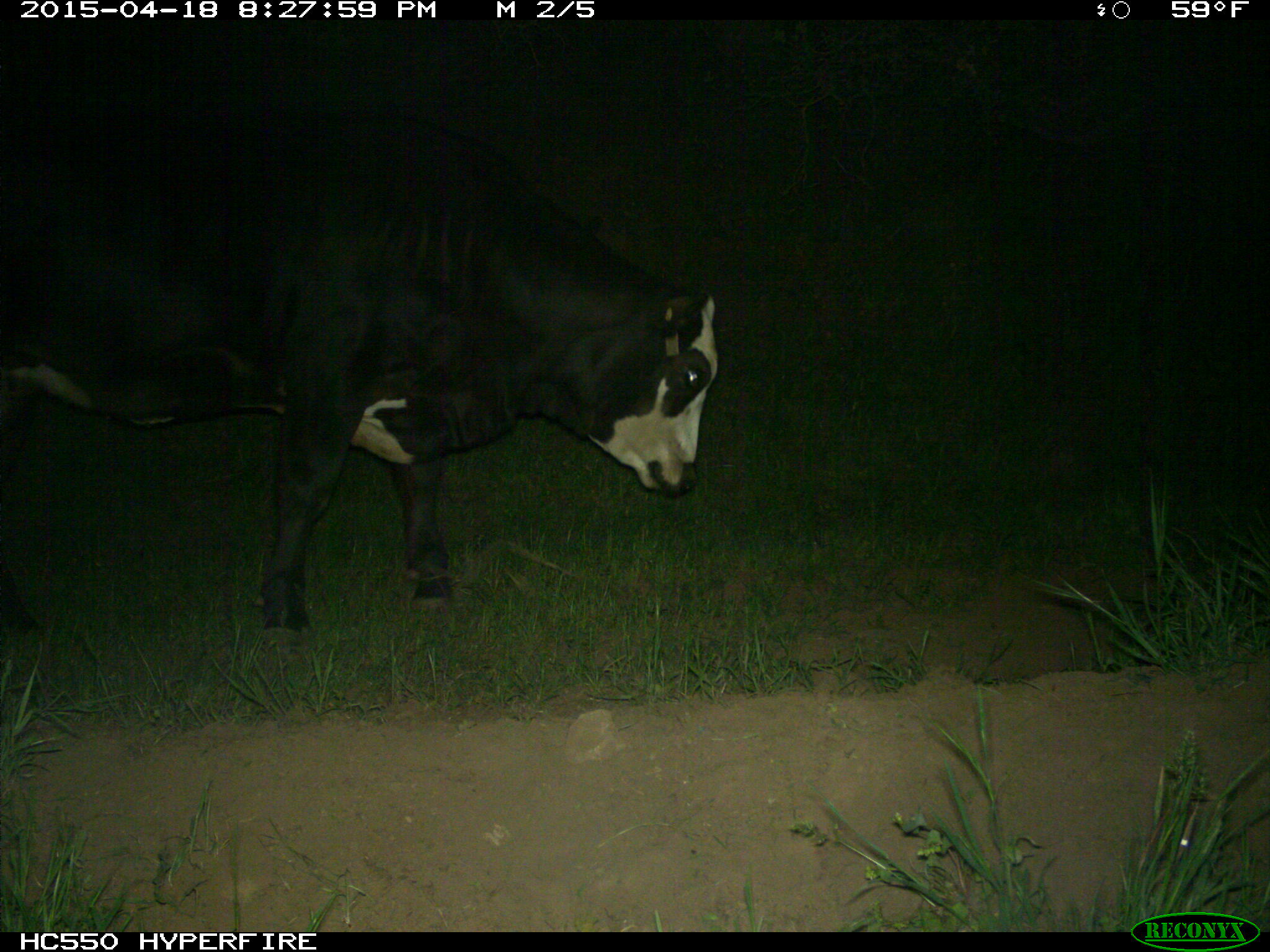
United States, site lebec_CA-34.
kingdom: Animalia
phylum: Chordata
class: Mammalia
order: Artiodactyla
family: Bovidae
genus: Bos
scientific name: Bos taurus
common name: domestic cow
Bos taurus (domestic cow).